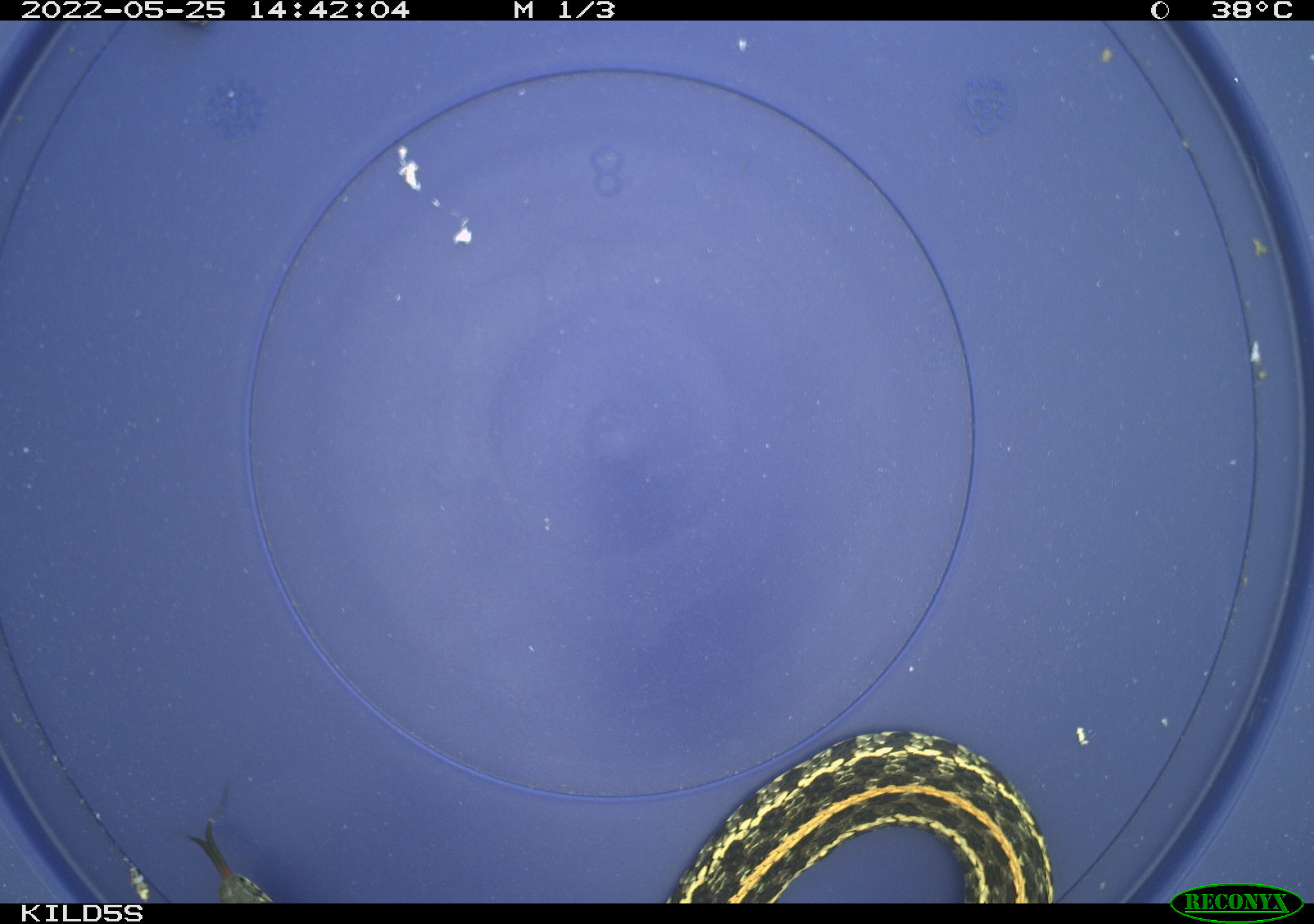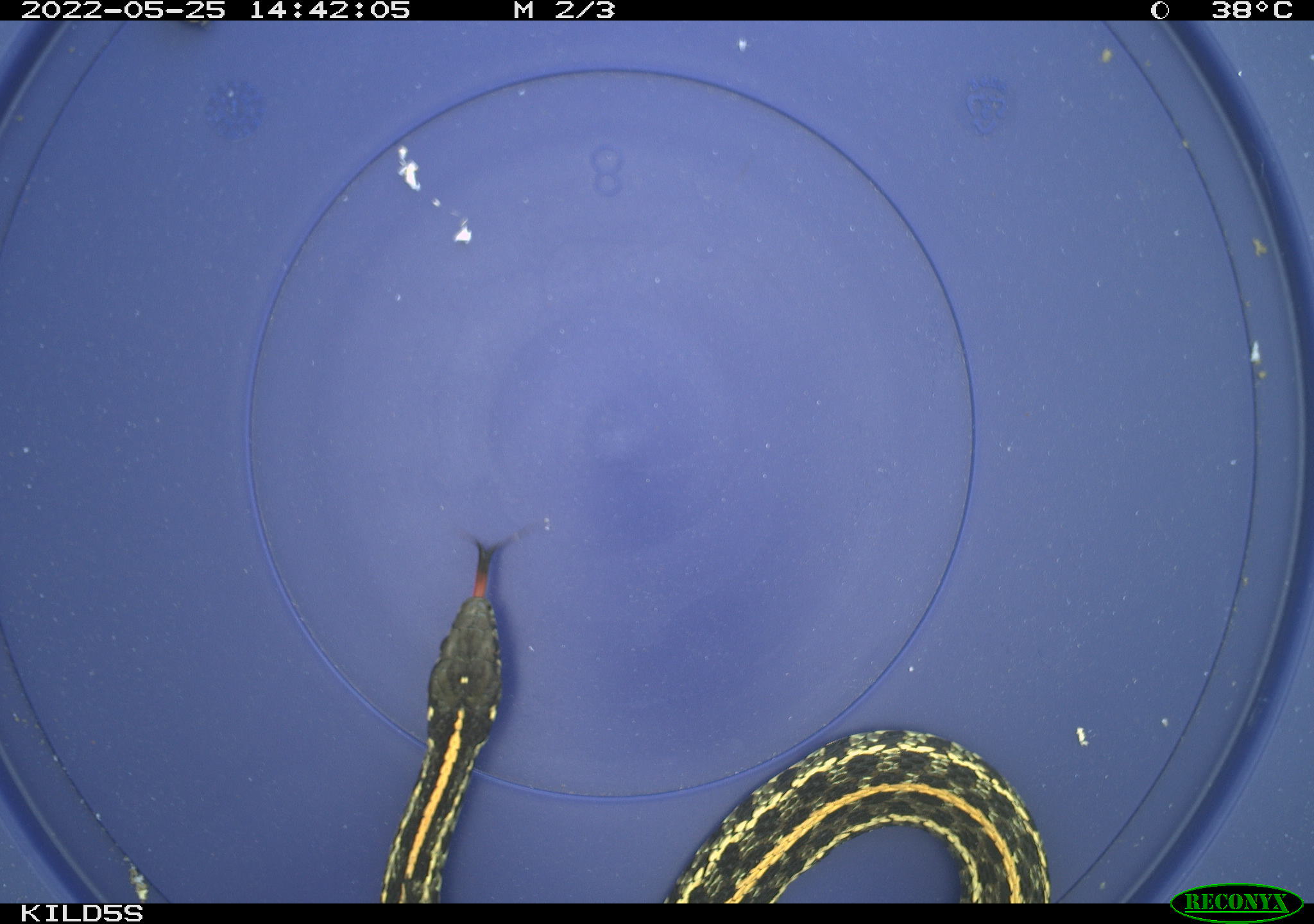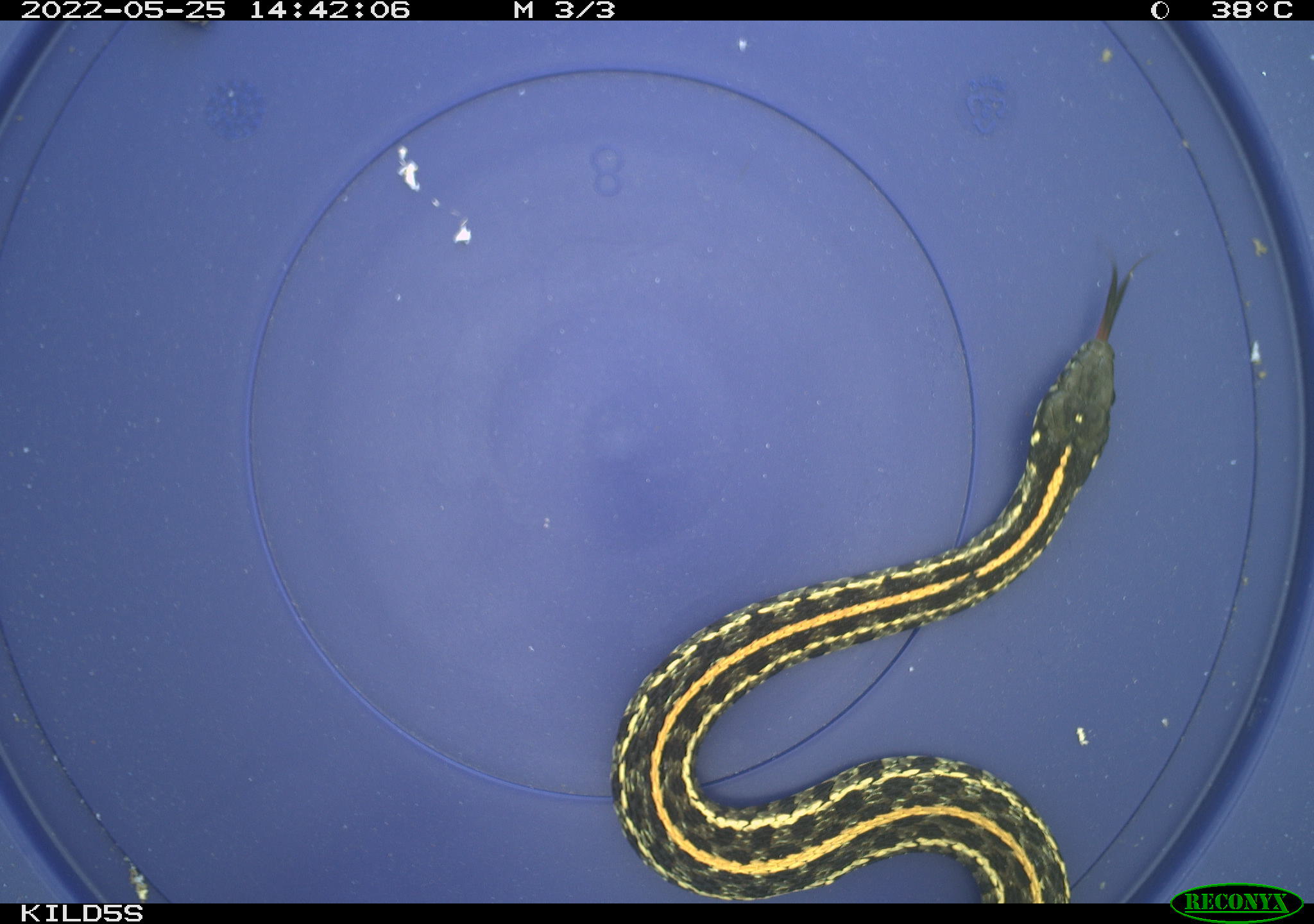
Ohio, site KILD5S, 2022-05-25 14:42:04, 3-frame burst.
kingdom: Animalia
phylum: Chordata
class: Reptilia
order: Squamata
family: Colubridae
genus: Thamnophis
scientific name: Thamnophis radix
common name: plains gartersnake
Plains gartersnake (Thamnophis radix).